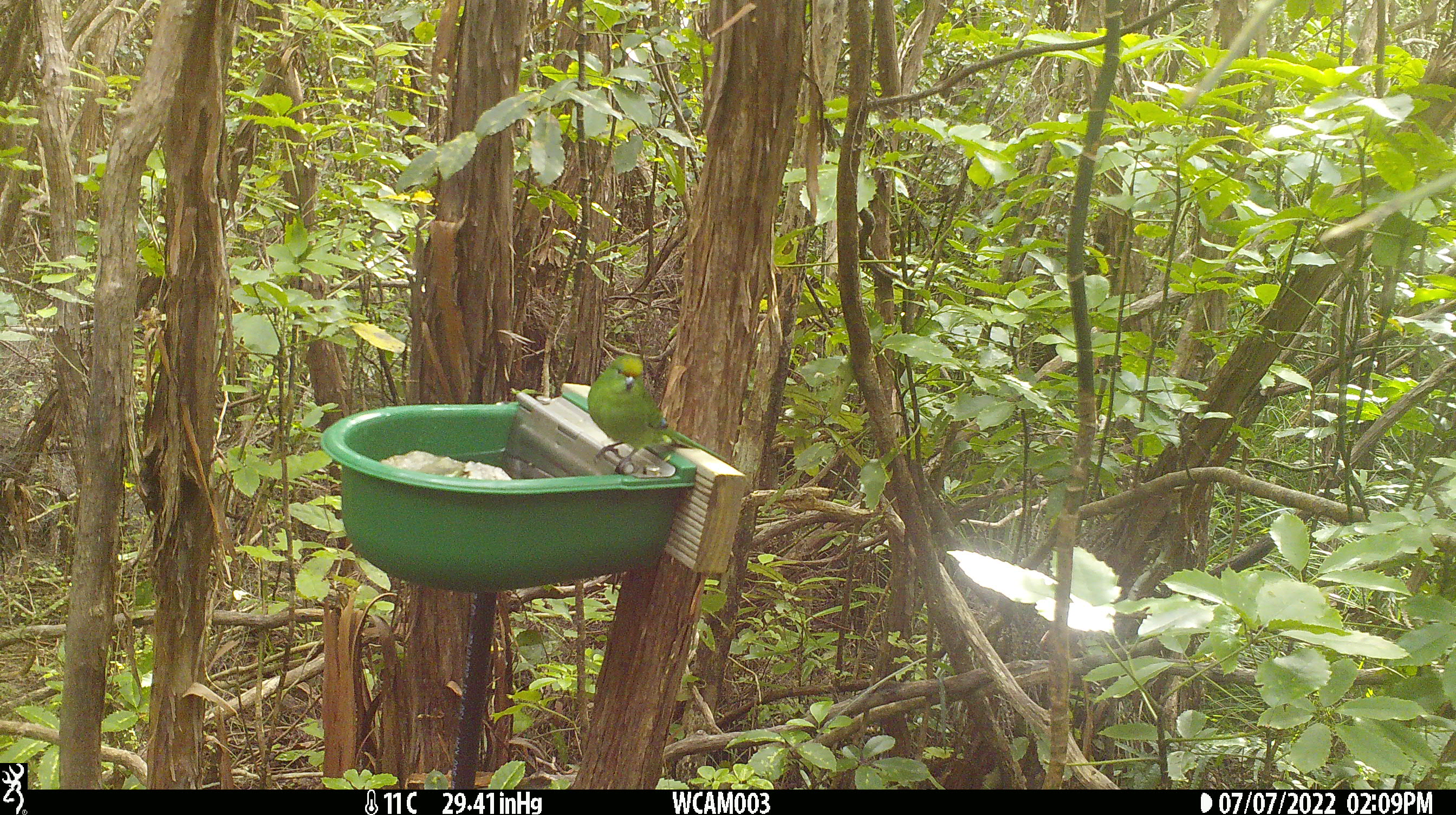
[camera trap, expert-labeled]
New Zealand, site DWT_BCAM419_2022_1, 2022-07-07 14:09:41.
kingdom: Animalia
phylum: Chordata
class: Aves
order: Psittaciformes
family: Psittaculidae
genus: Cyanoramphus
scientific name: Cyanoramphus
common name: parakeet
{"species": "parakeet (Cyanoramphus)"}